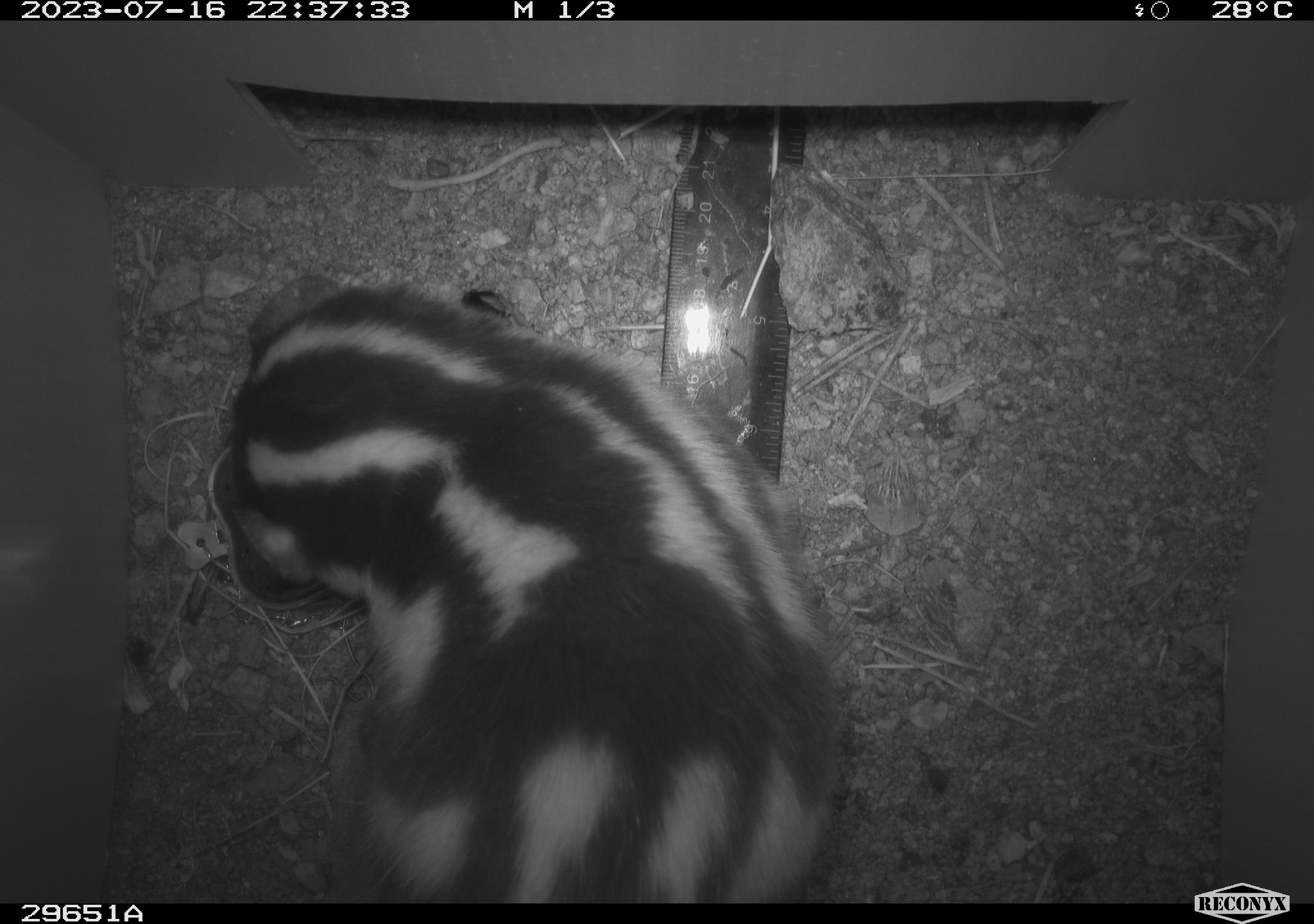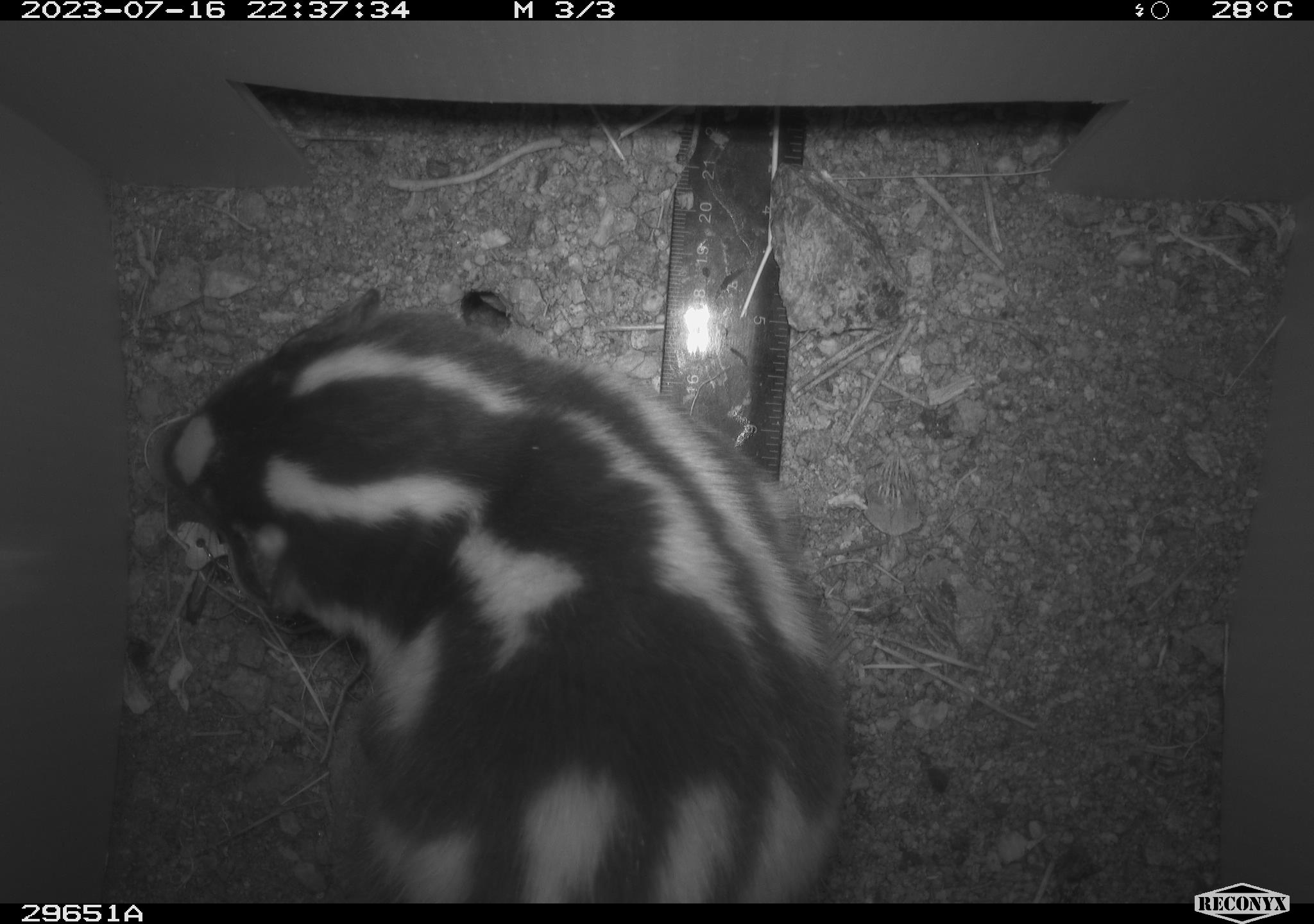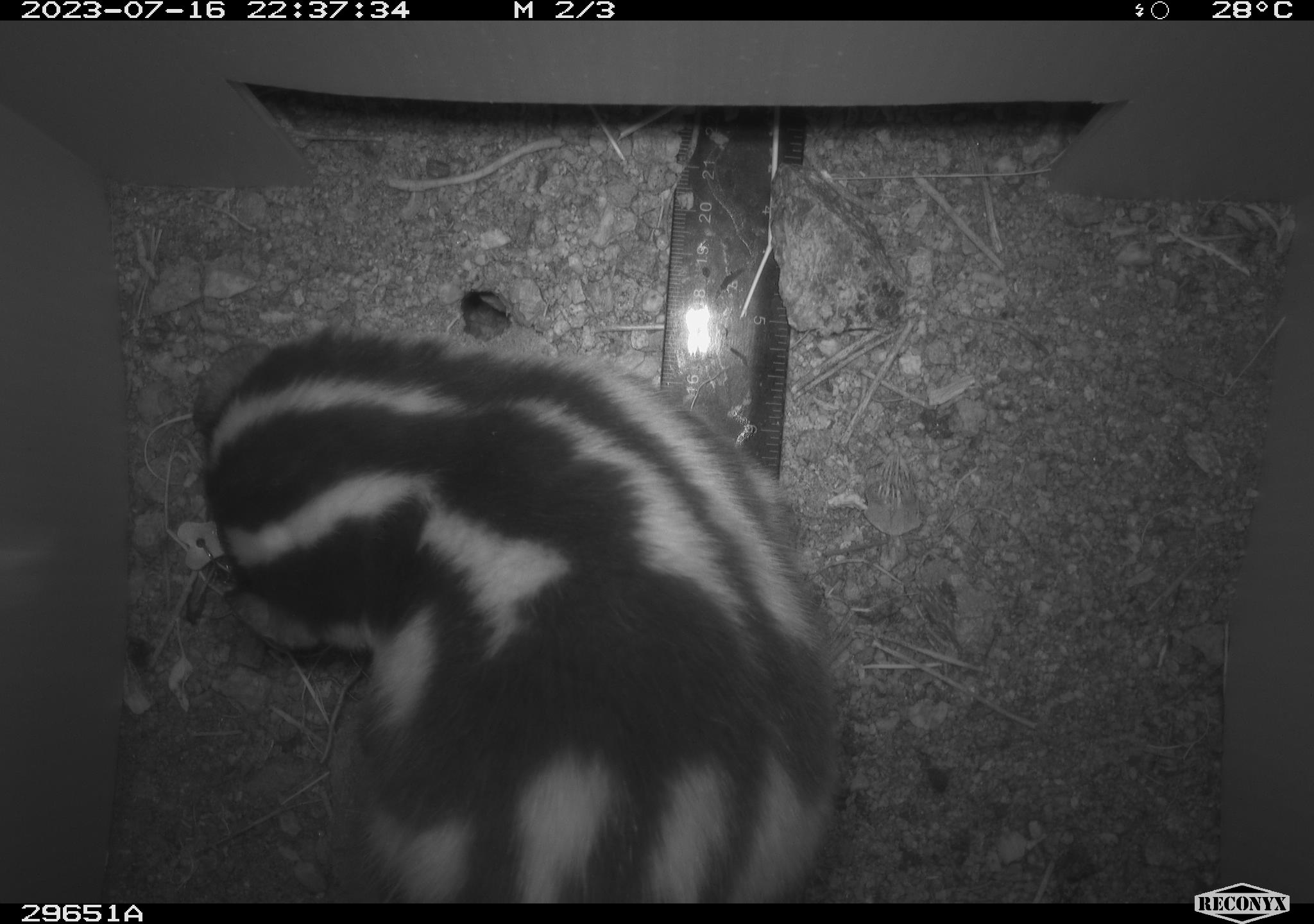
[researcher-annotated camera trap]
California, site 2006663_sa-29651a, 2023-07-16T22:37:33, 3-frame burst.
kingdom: Animalia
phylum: Chordata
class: Mammalia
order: Carnivora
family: Mephitidae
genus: Spilogale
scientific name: Spilogale gracilis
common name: western spotted skunk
Western spotted skunk (Spilogale gracilis).